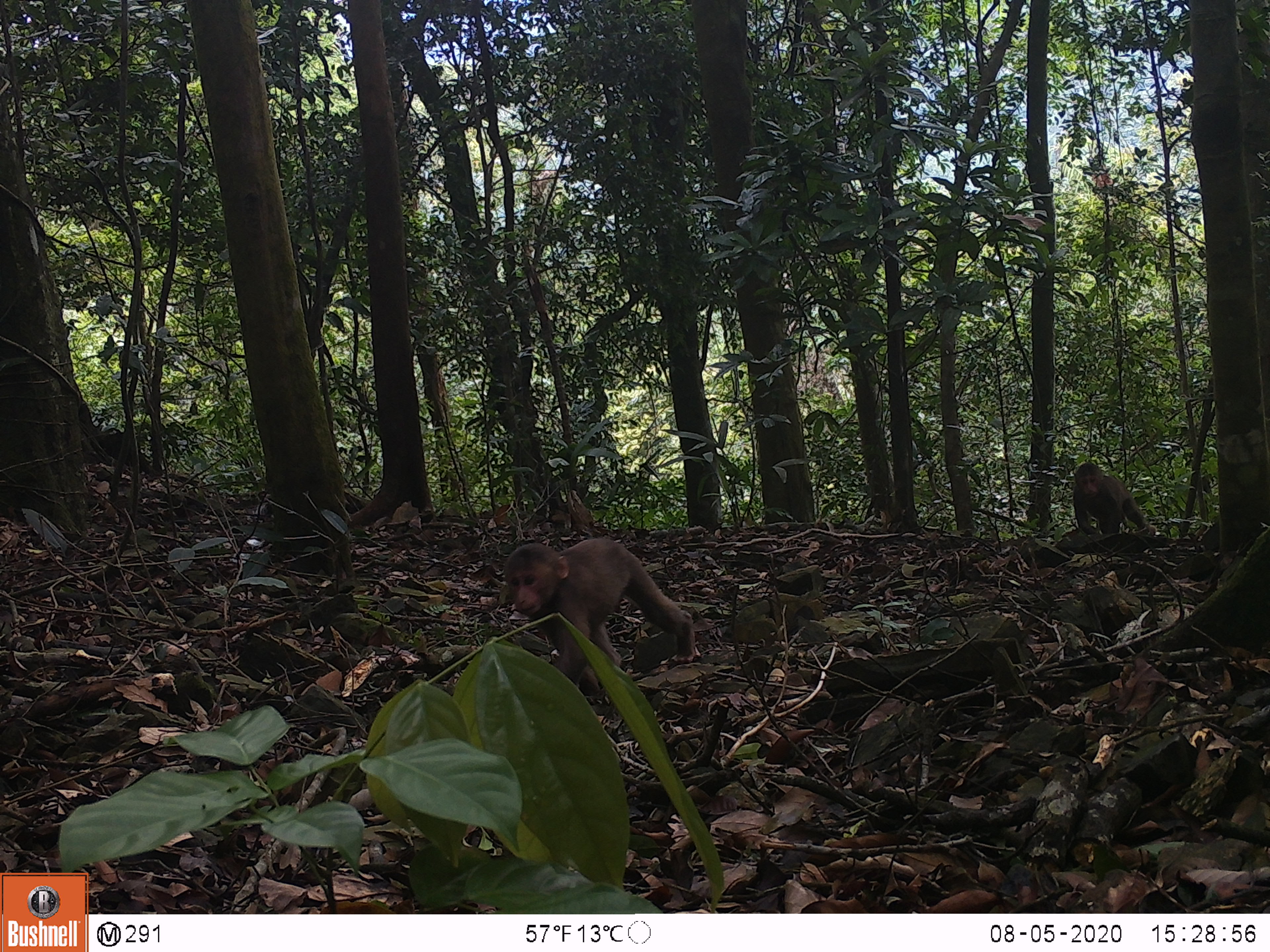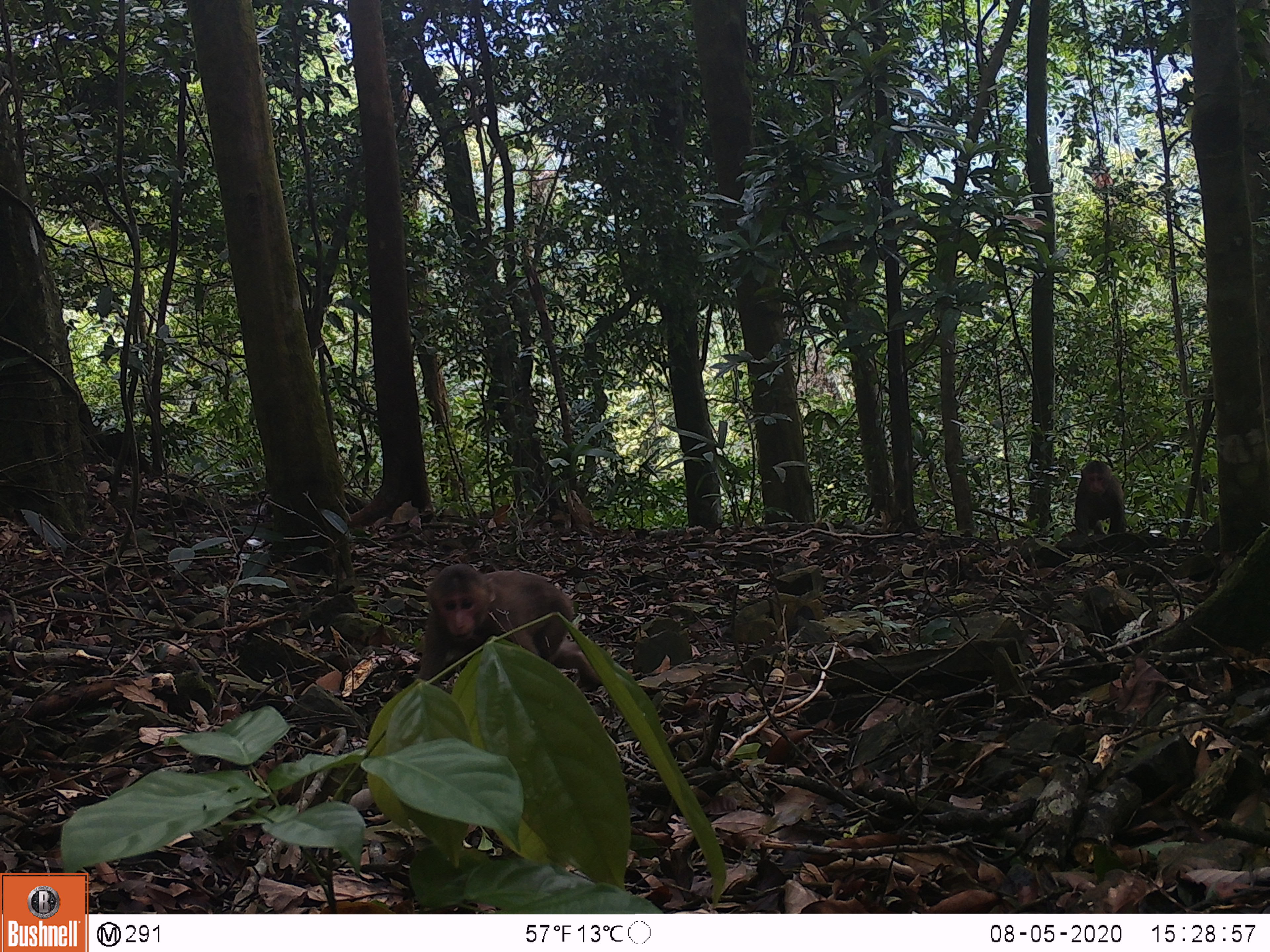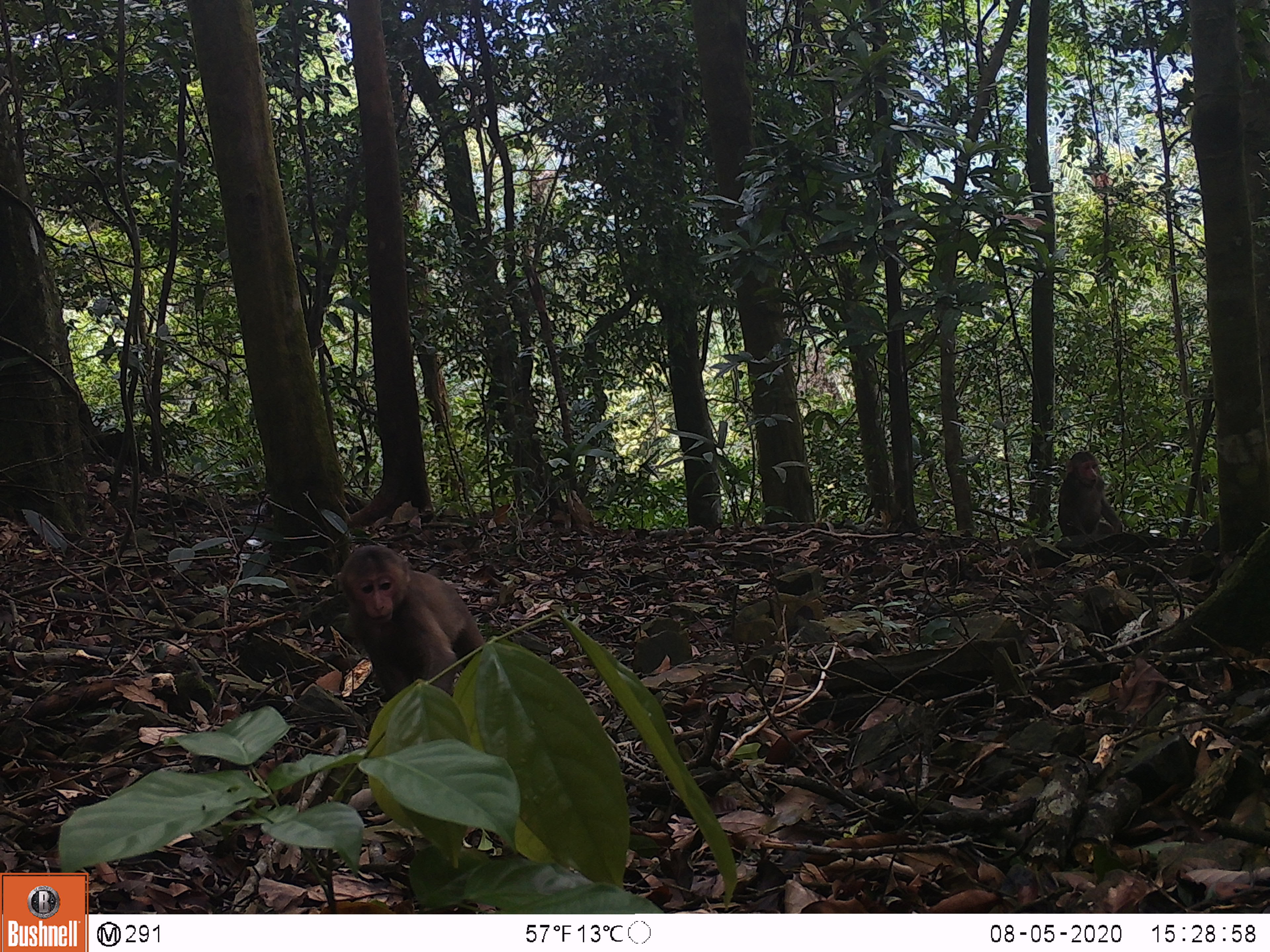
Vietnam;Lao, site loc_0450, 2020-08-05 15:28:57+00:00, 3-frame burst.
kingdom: Animalia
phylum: Chordata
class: Mammalia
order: Primates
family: Cercopithecidae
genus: Macaca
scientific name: Macaca arctoides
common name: stump-tailed macaque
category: stump tailed macaque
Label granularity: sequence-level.